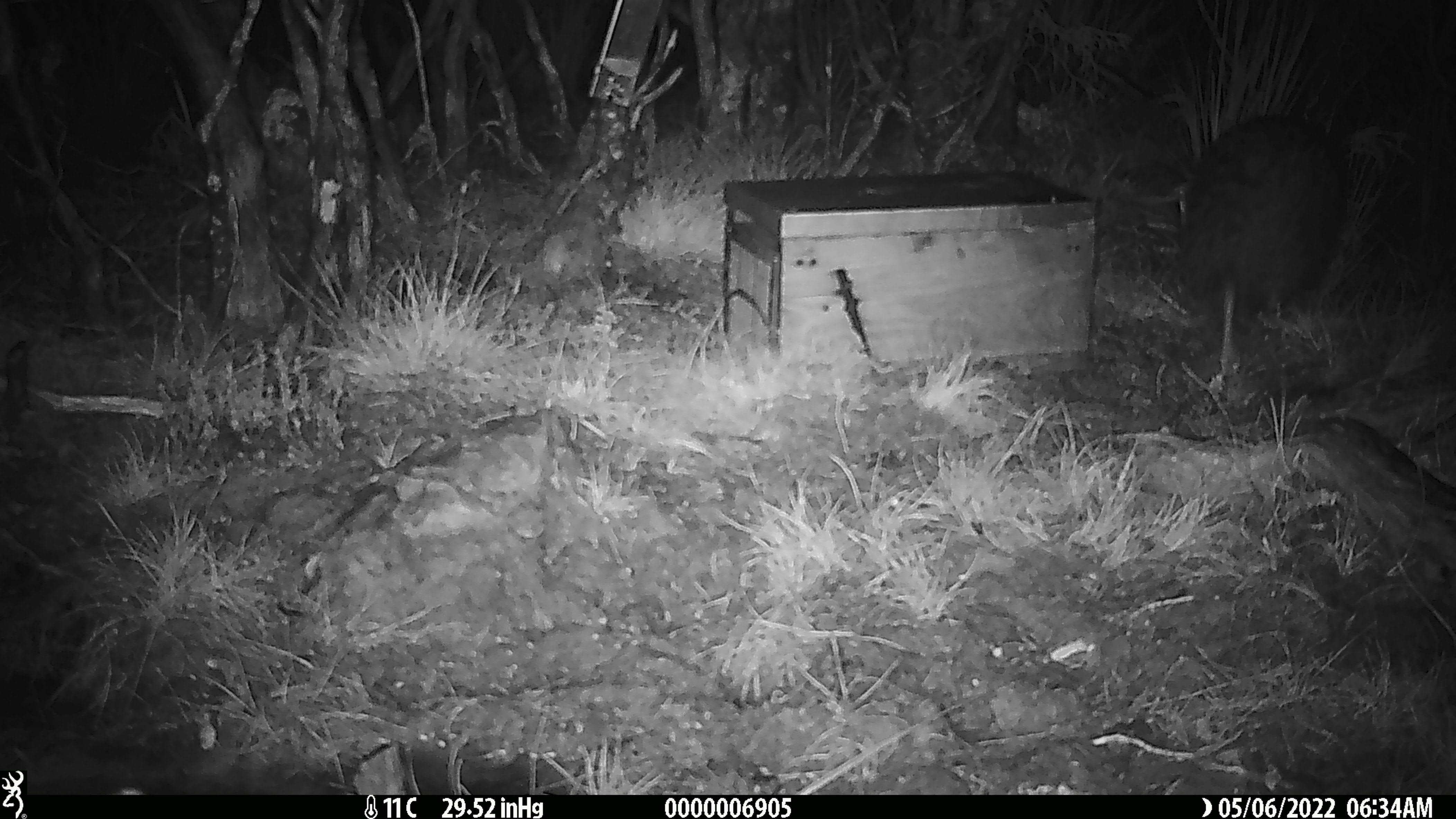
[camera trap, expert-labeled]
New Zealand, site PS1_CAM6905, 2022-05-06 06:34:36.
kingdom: Animalia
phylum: Chordata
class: Aves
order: Apterygiformes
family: Apterygidae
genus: Apteryx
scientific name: Apteryx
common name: kiwi